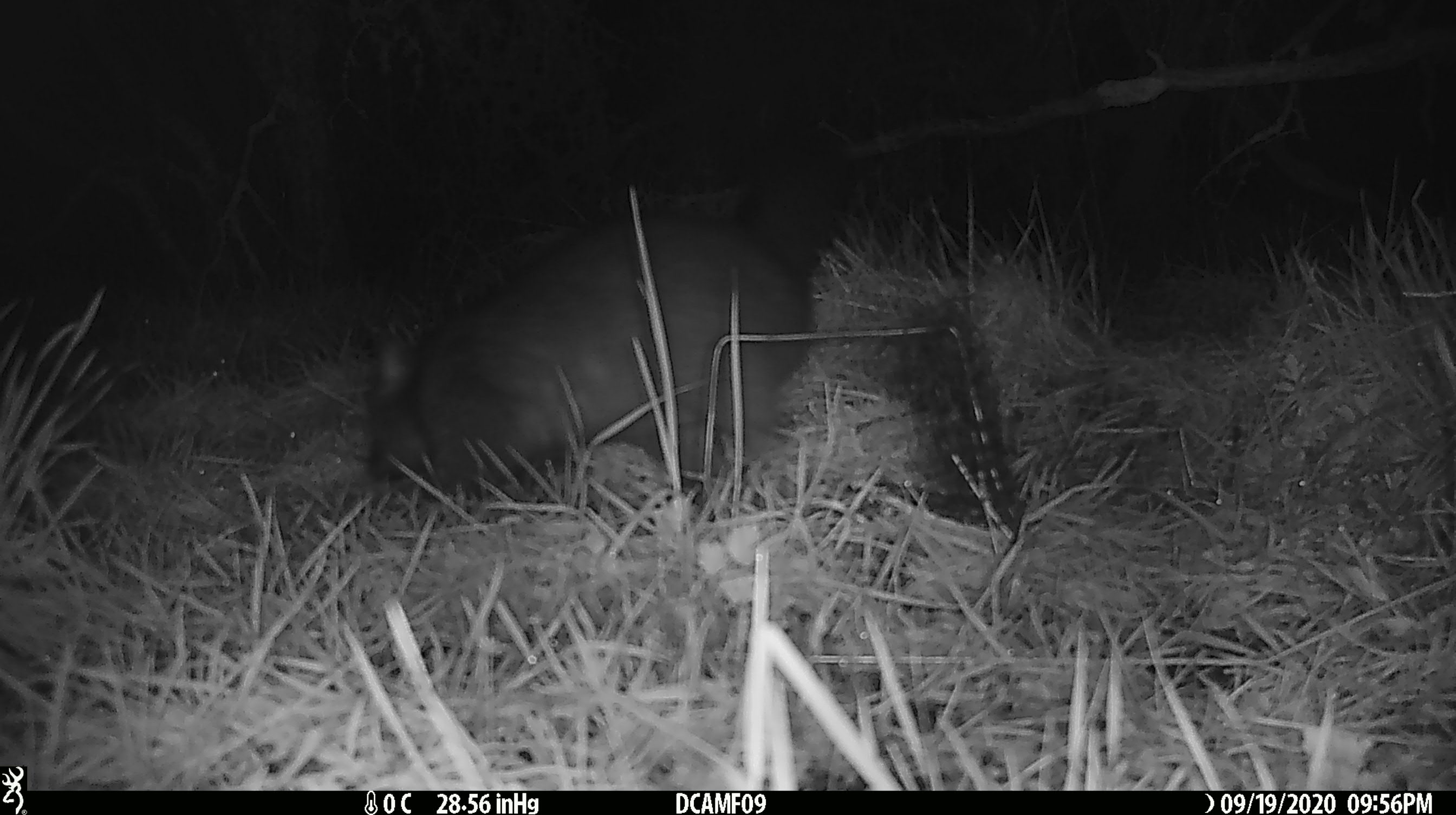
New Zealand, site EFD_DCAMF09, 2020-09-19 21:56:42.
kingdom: Animalia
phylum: Chordata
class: Mammalia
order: Diprotodontia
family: Phalangeridae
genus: Trichosurus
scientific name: Trichosurus vulpecula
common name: common brushtail possum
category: possum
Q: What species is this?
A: Possum (common brushtail possum) (Trichosurus vulpecula).